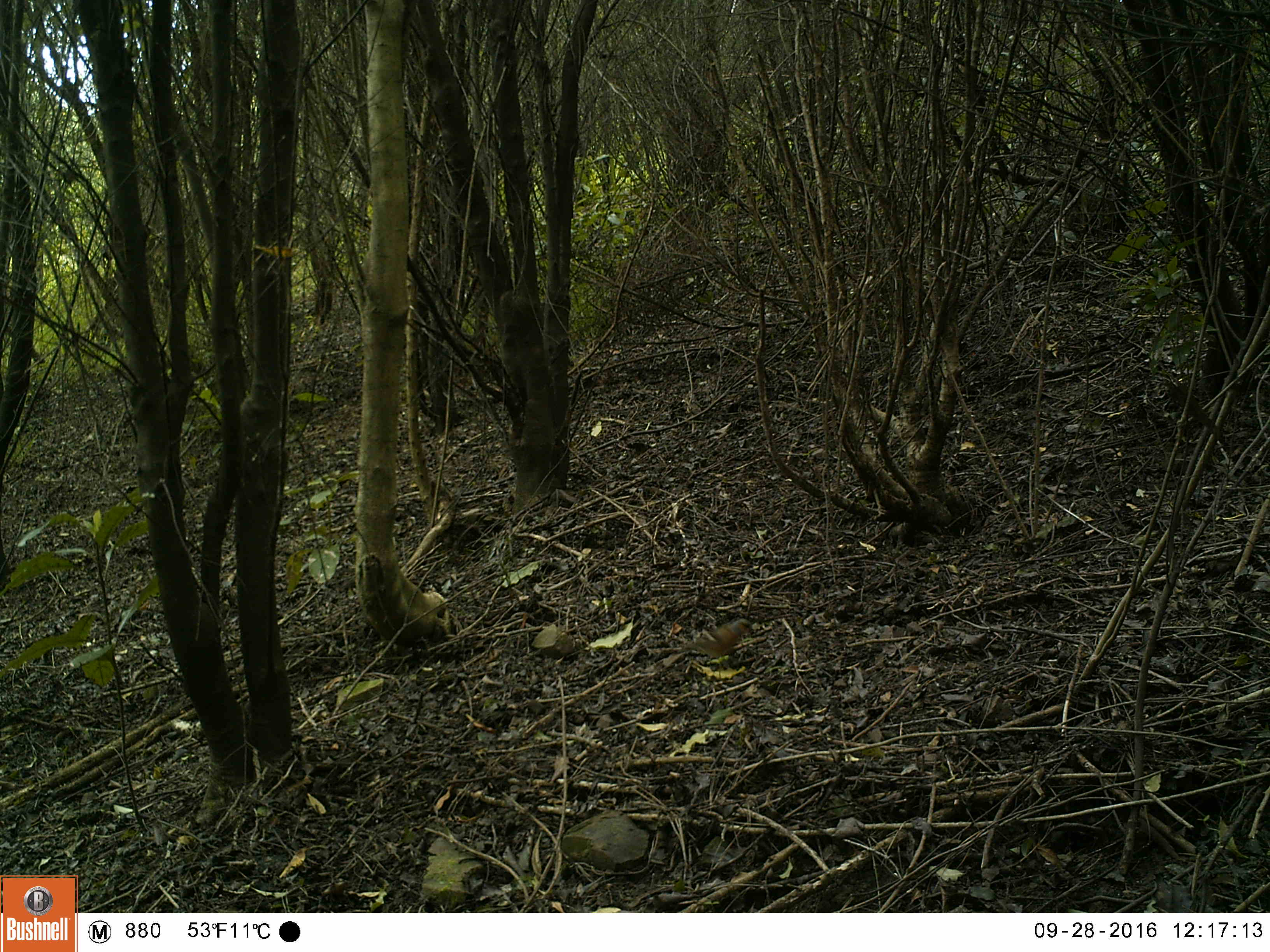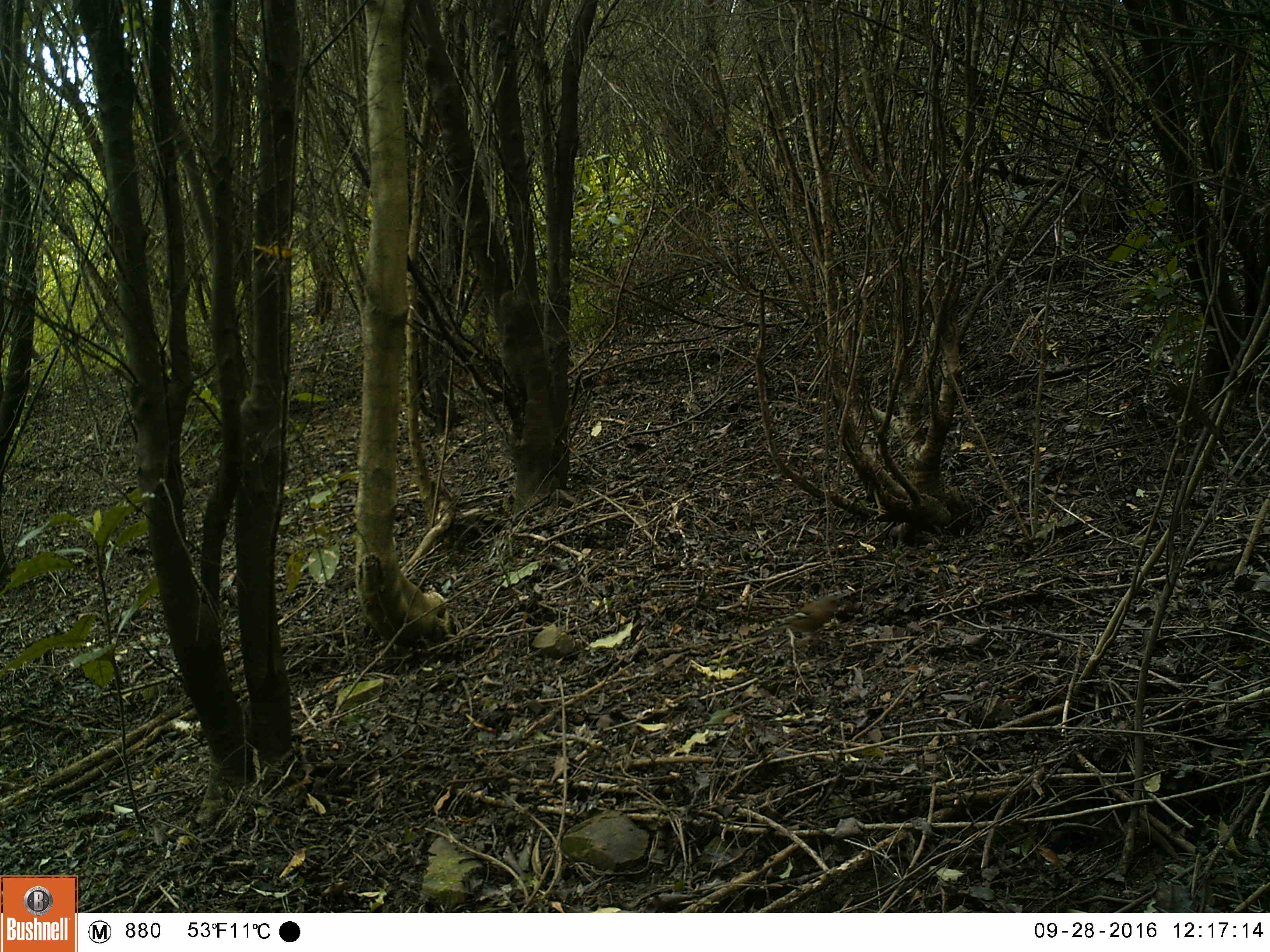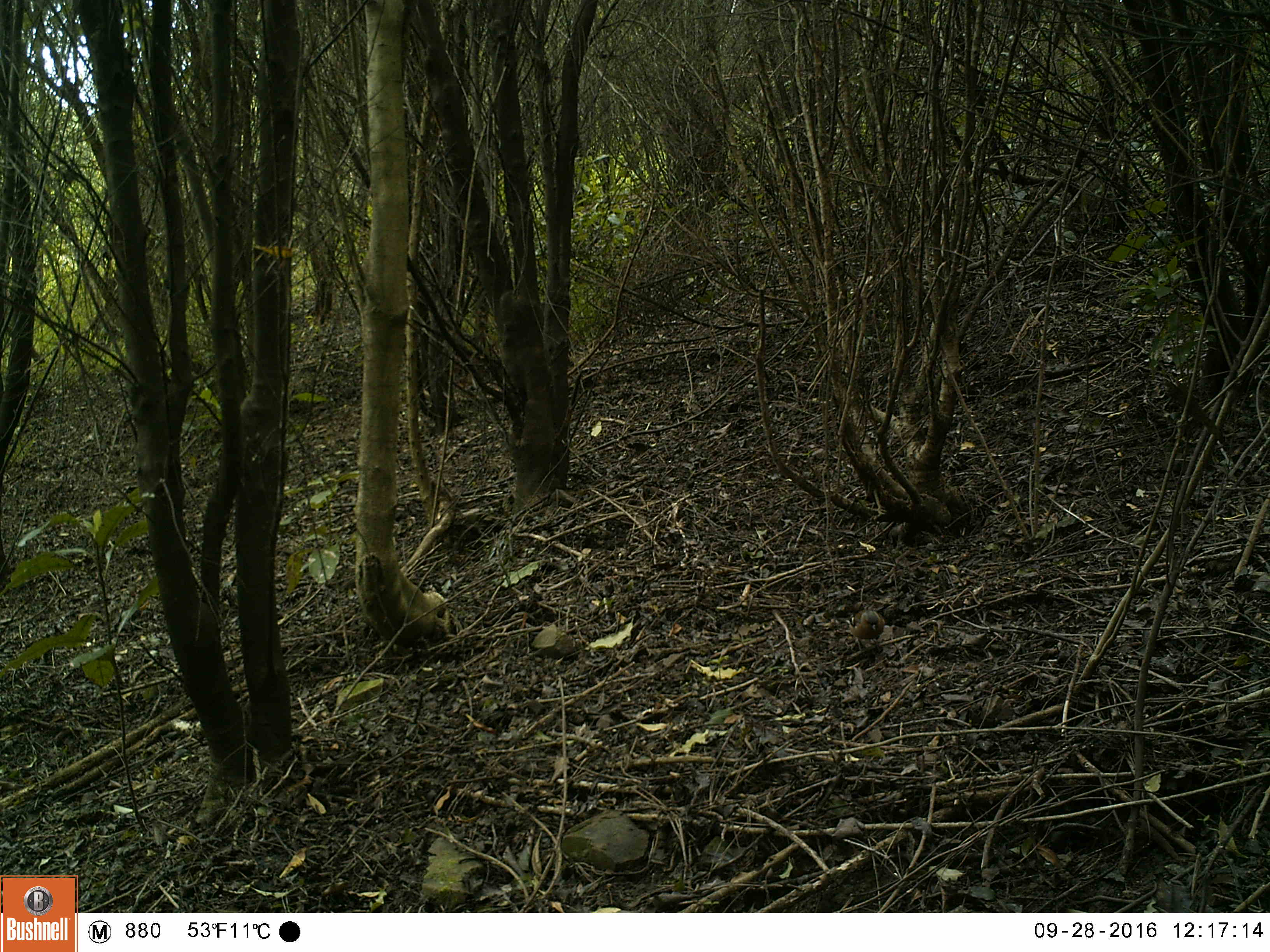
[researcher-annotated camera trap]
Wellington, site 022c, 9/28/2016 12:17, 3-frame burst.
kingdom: Animalia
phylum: Chordata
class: Aves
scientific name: Aves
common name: bird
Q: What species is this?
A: Bird (Aves).